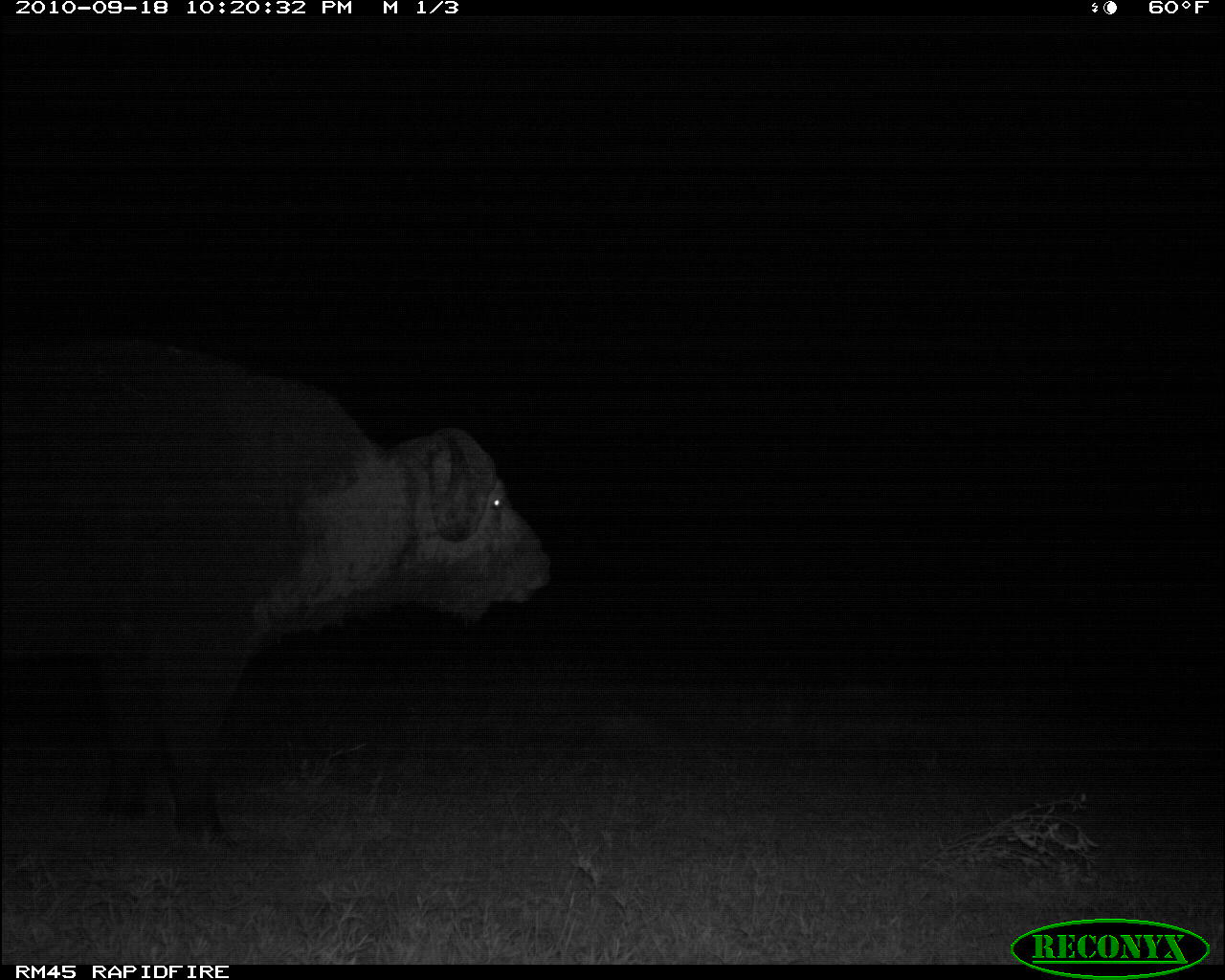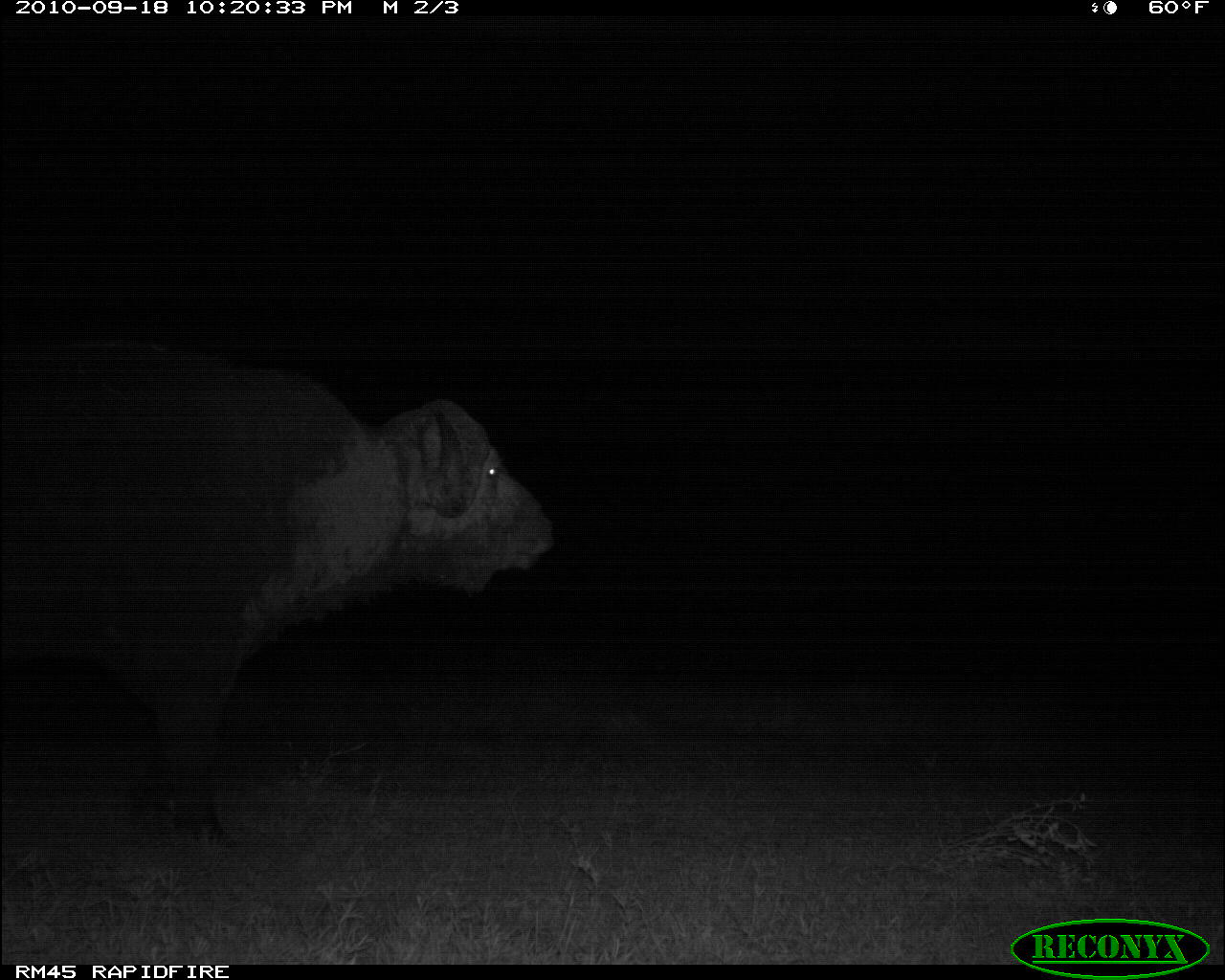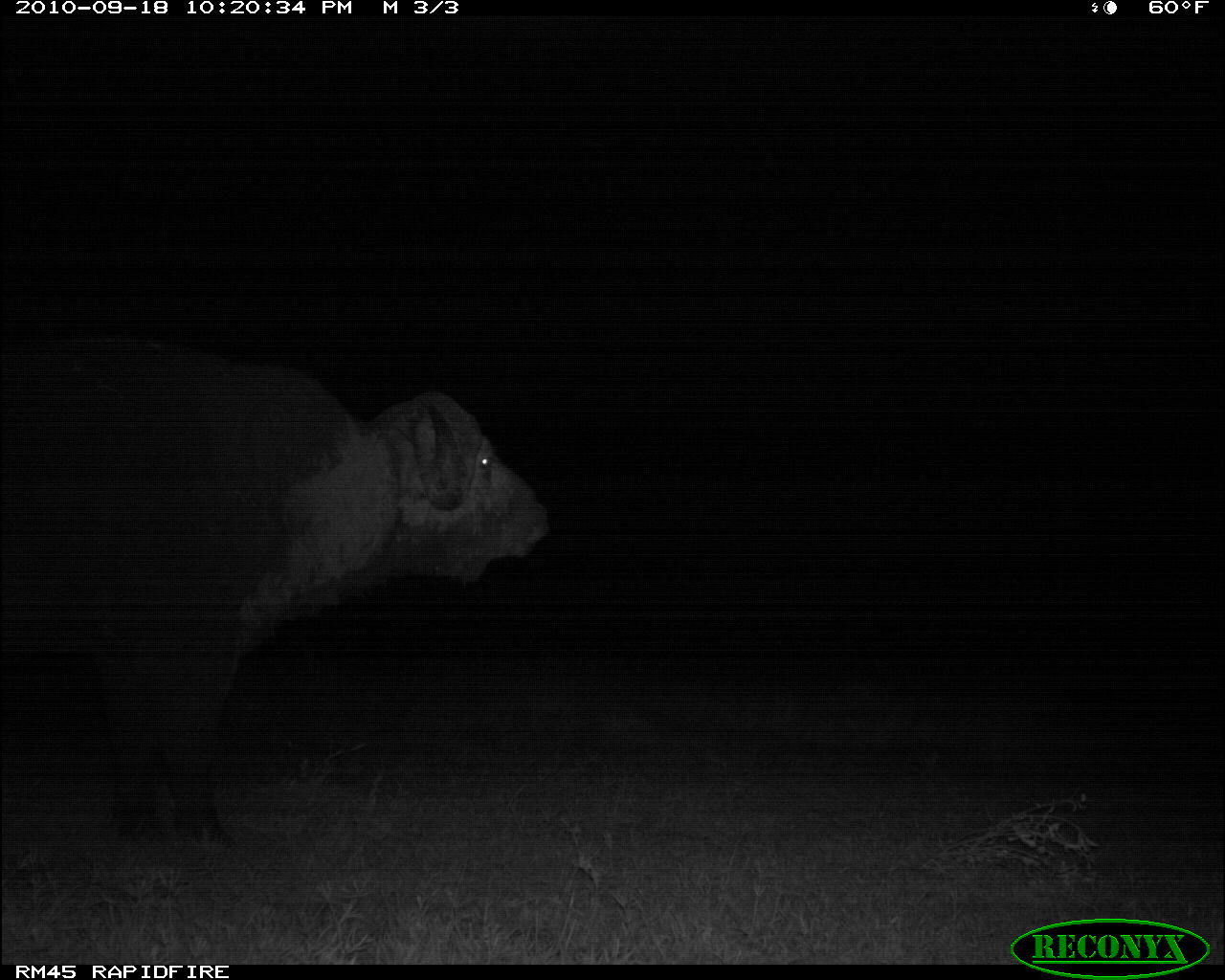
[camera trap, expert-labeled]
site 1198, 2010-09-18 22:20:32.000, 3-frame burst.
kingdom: Animalia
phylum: Chordata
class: Mammalia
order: Artiodactyla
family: Bovidae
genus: Syncerus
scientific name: Syncerus caffer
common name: african buffalo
Syncerus caffer (african buffalo), count 1.